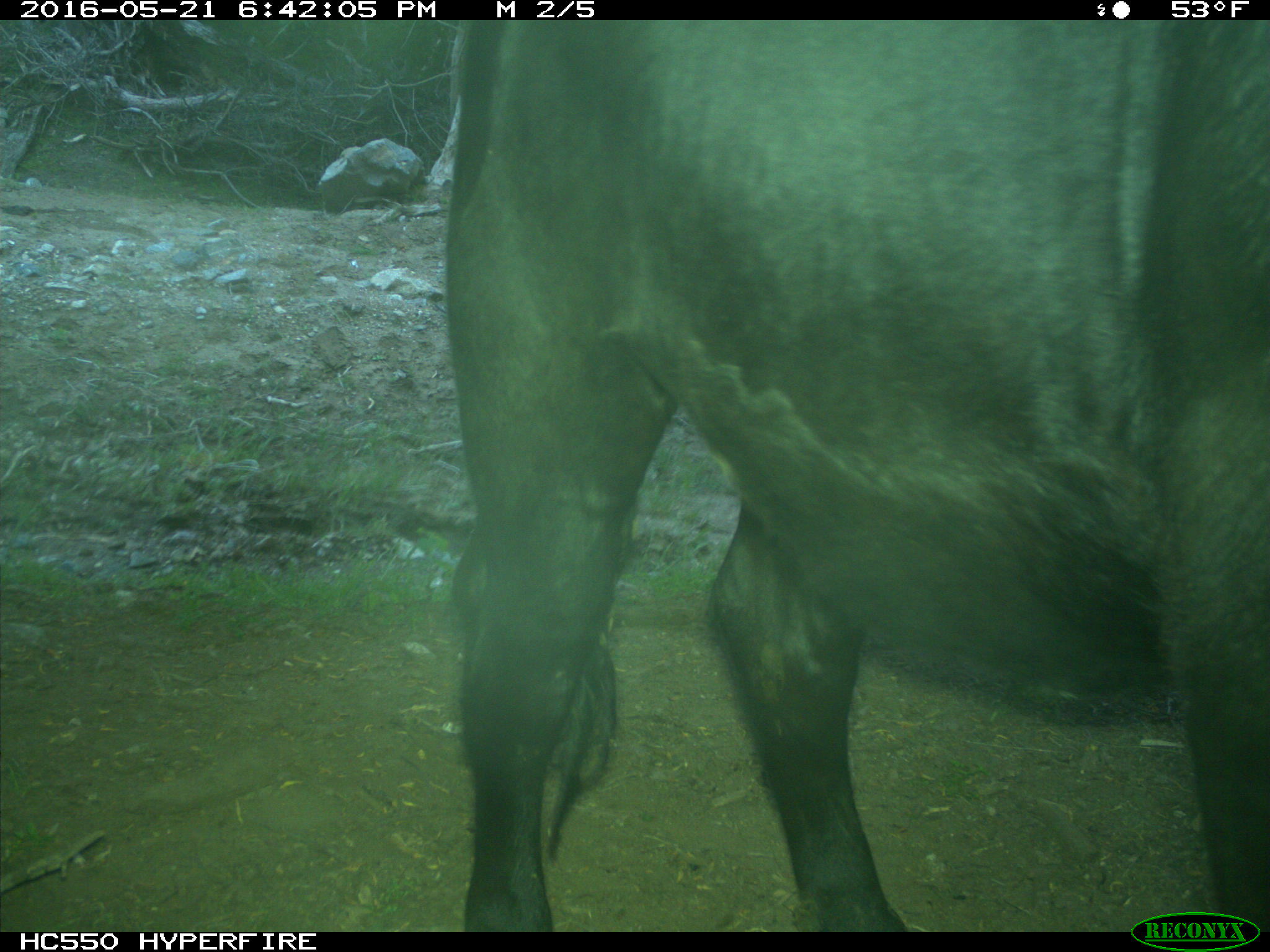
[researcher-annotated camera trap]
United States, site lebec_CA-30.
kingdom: Animalia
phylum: Chordata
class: Mammalia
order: Artiodactyla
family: Bovidae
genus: Bos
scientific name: Bos taurus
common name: domestic cow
Bos taurus (domestic cow).